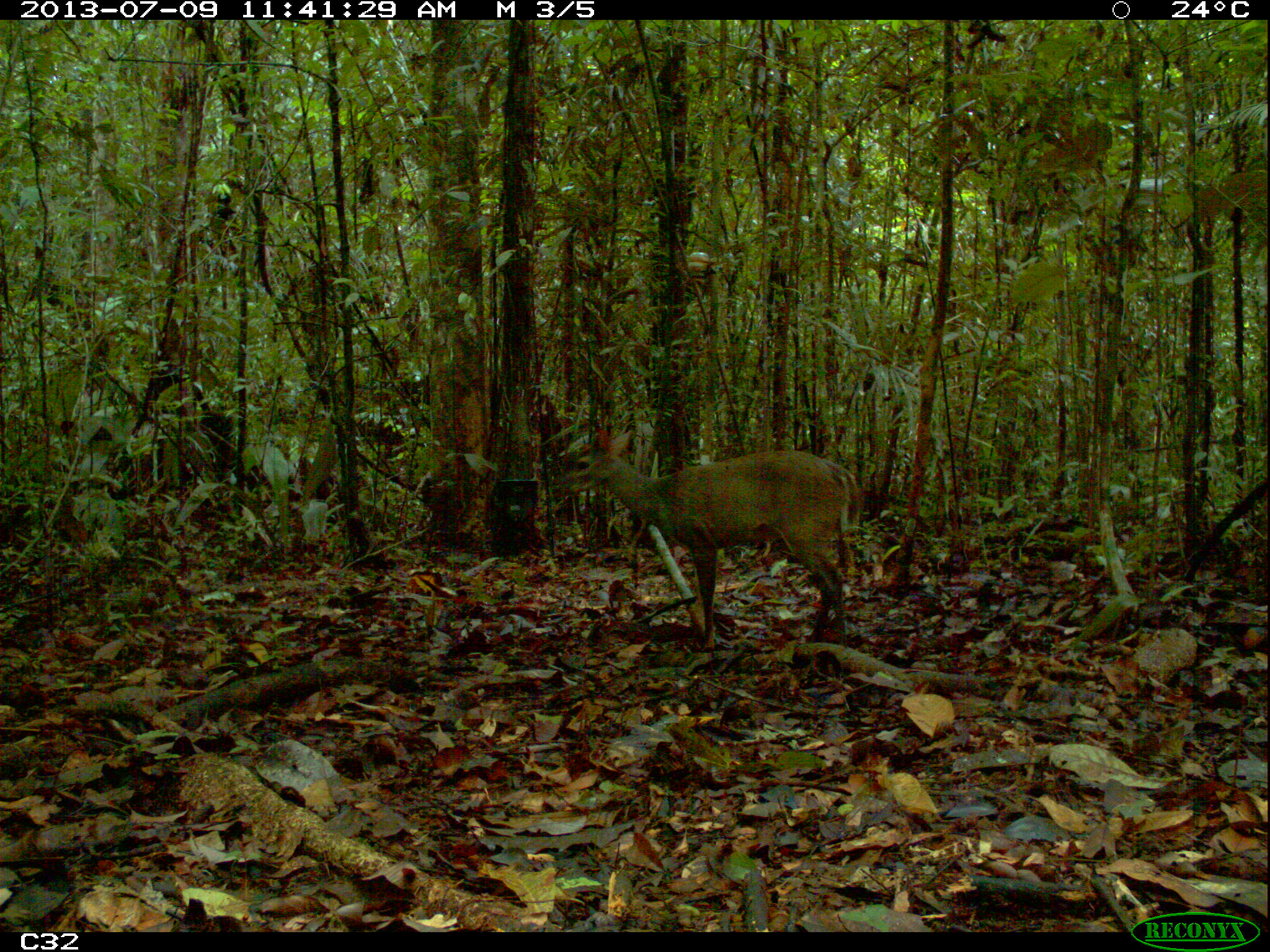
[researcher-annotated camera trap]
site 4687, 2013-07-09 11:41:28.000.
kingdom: Animalia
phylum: Chordata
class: Mammalia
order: Artiodactyla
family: Cervidae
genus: Mazama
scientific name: Mazama gouazoubira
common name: gray brocket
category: mazama gouazaoubira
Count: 1.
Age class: adult.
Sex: male.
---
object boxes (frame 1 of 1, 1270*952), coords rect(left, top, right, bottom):
mazama gouazaoubira: rect(556, 428, 855, 663)